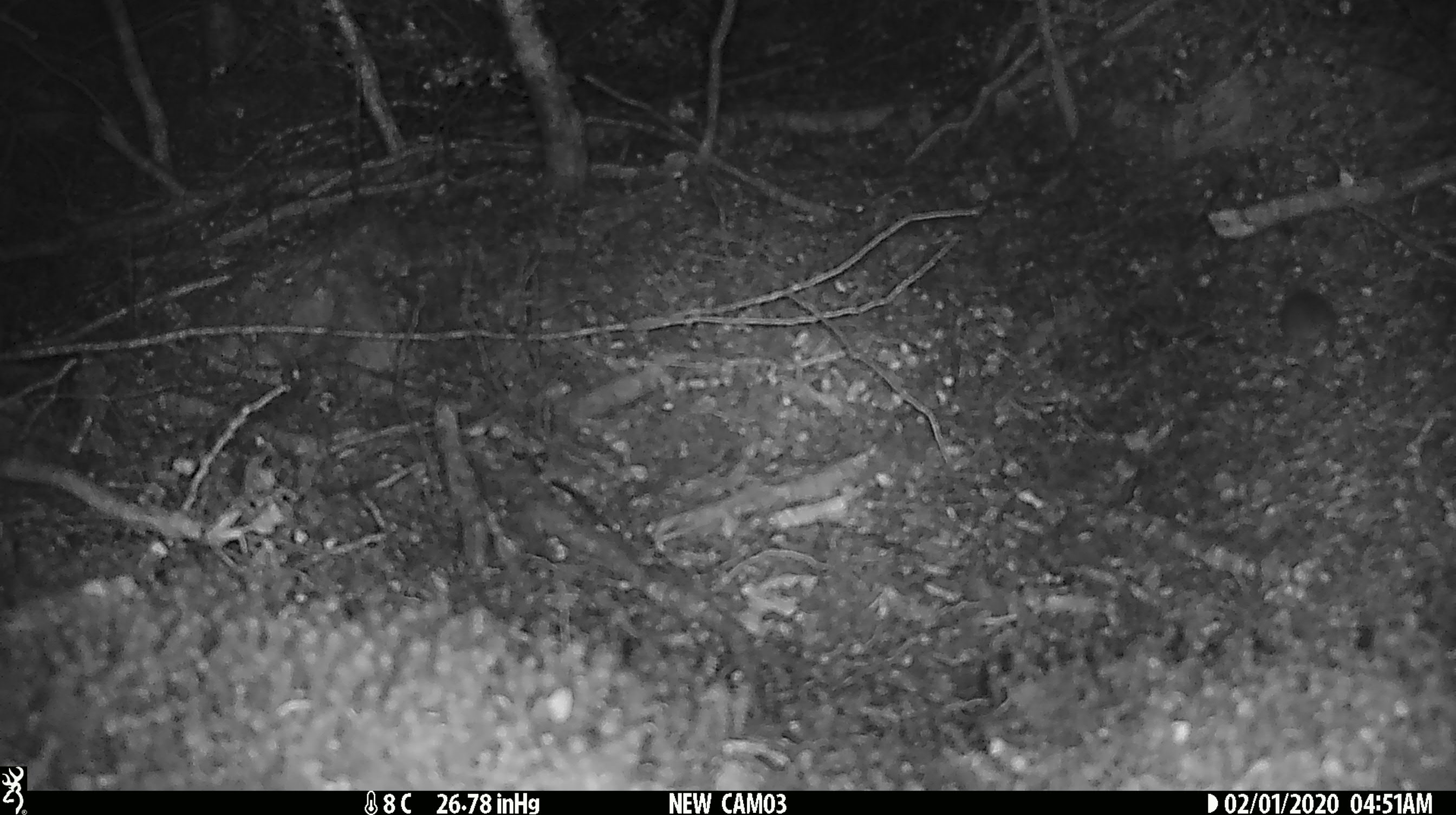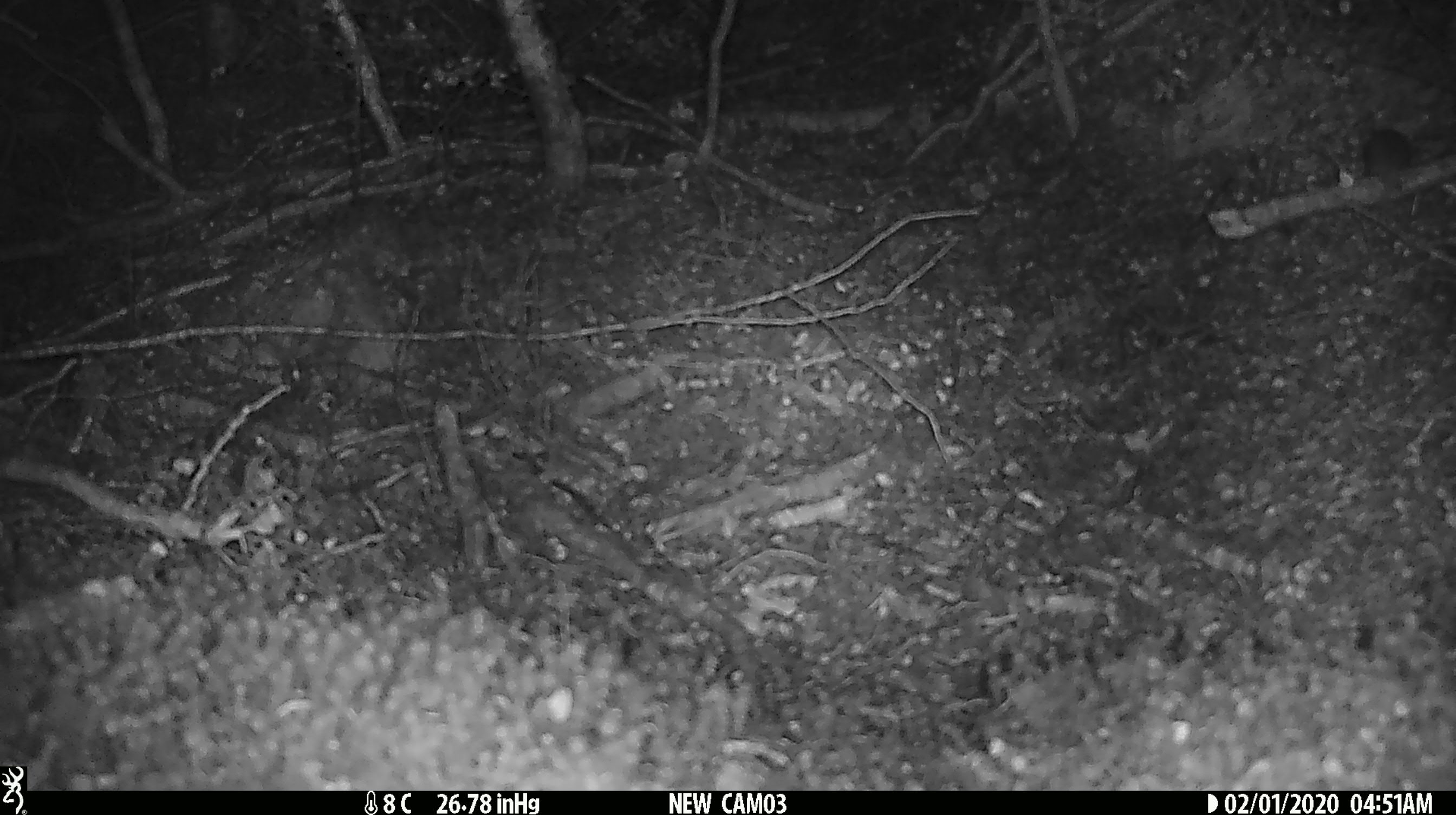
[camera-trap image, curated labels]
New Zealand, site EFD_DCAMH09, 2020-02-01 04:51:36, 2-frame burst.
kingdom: Animalia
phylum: Chordata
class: Mammalia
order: Rodentia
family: Muridae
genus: Mus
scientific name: Mus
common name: mouse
Mouse (Mus).